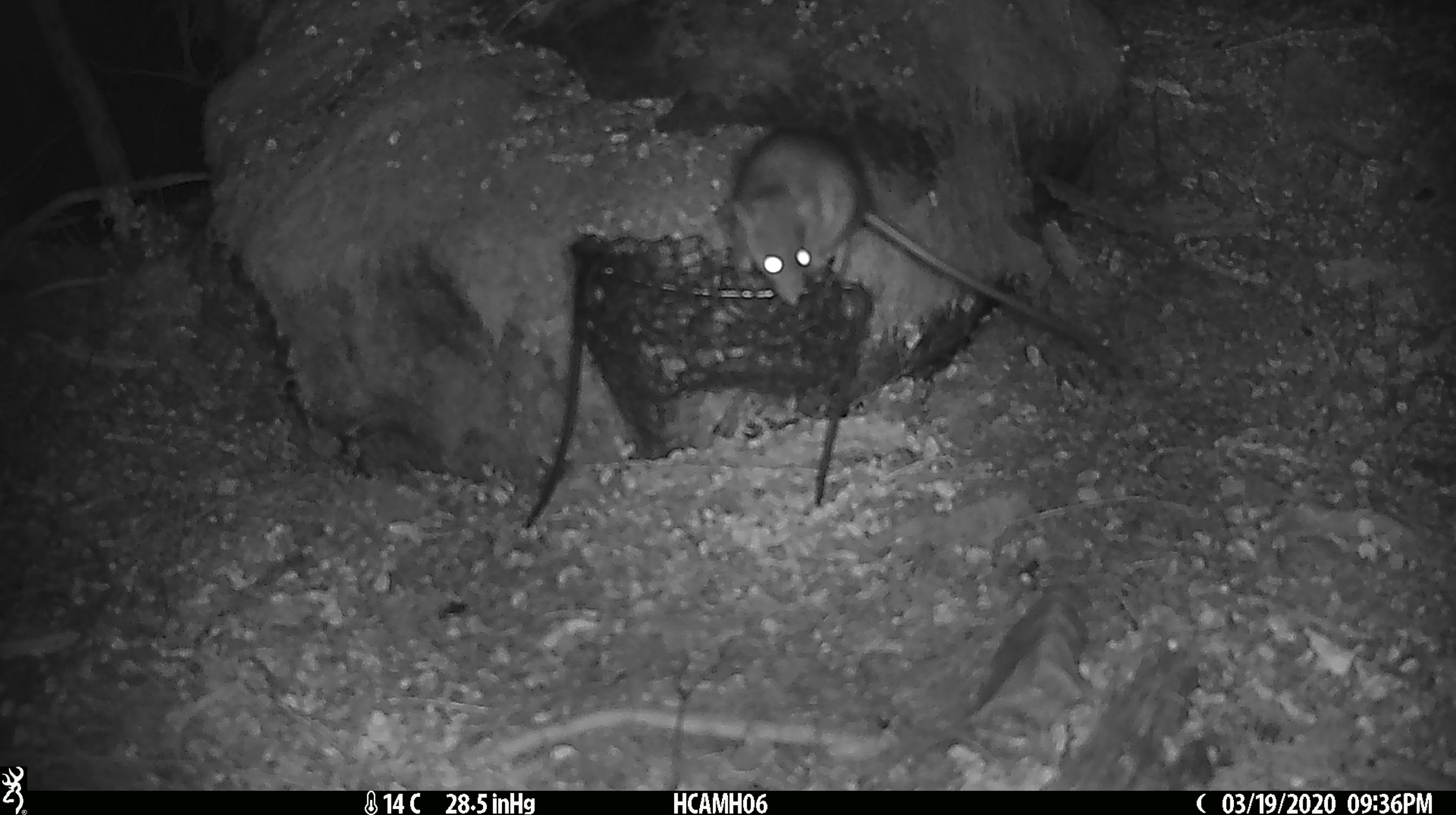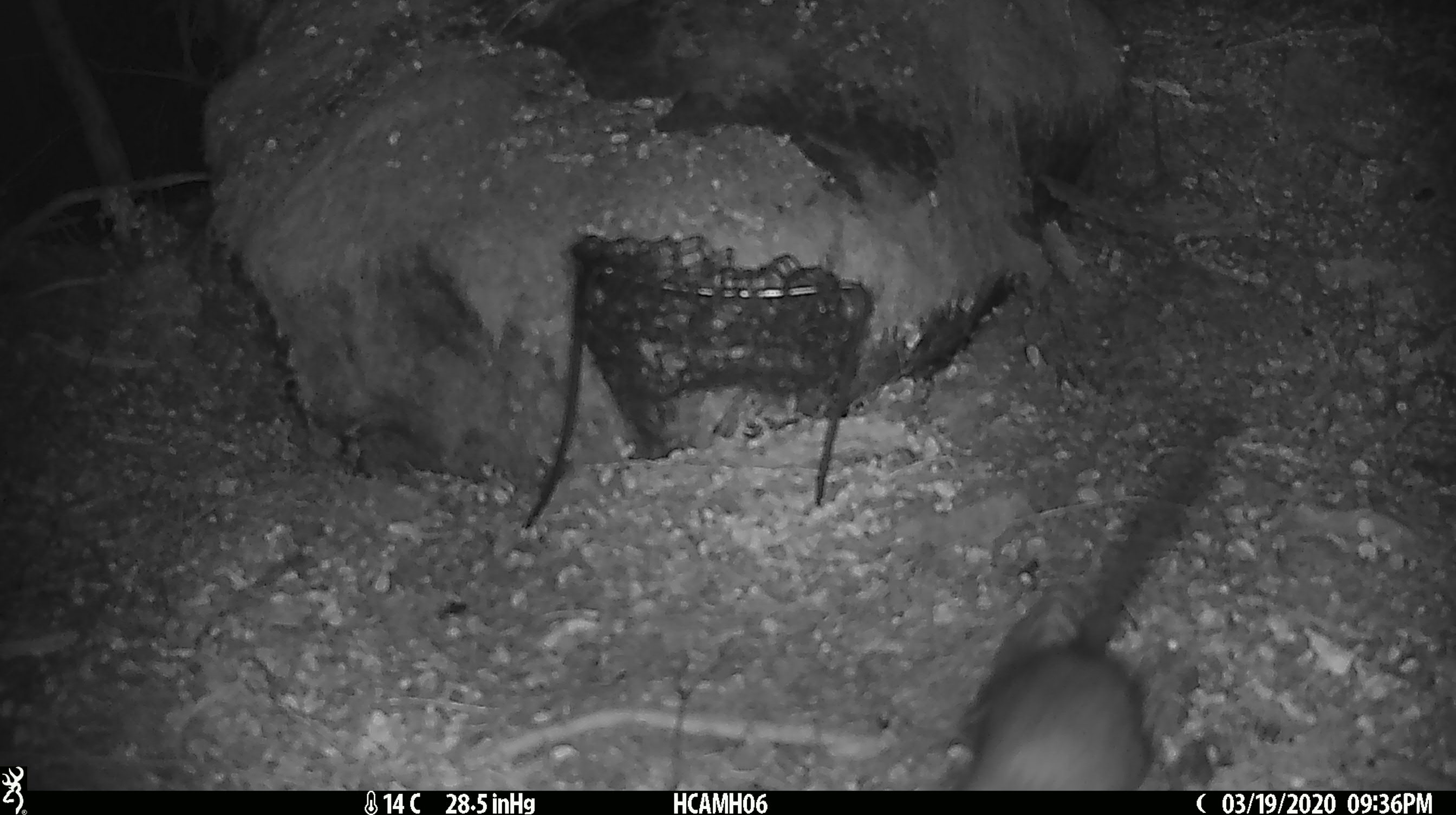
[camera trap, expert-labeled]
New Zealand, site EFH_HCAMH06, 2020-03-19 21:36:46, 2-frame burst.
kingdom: Animalia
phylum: Chordata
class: Mammalia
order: Rodentia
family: Muridae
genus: Rattus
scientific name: Rattus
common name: rat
Rat (Rattus).